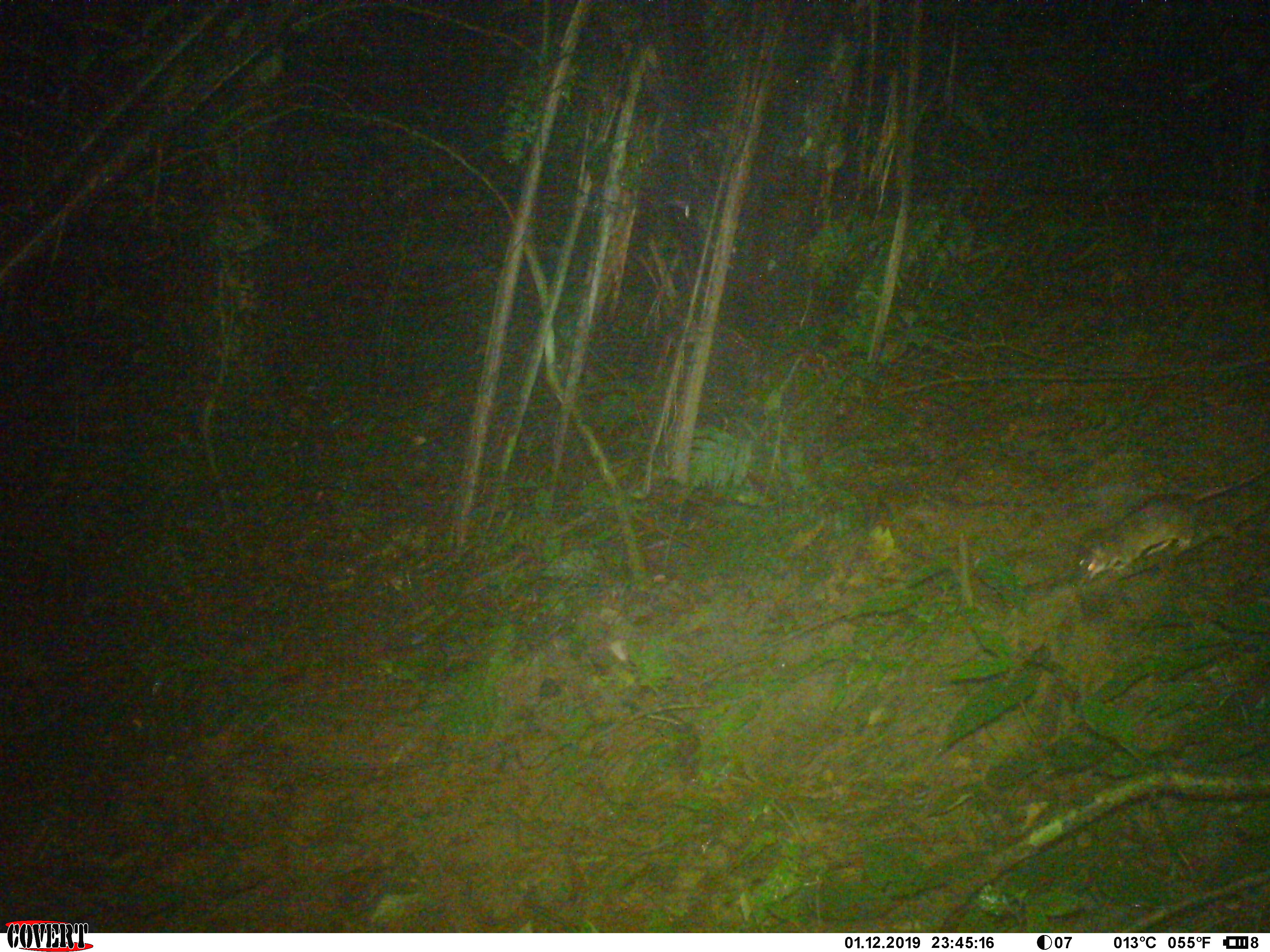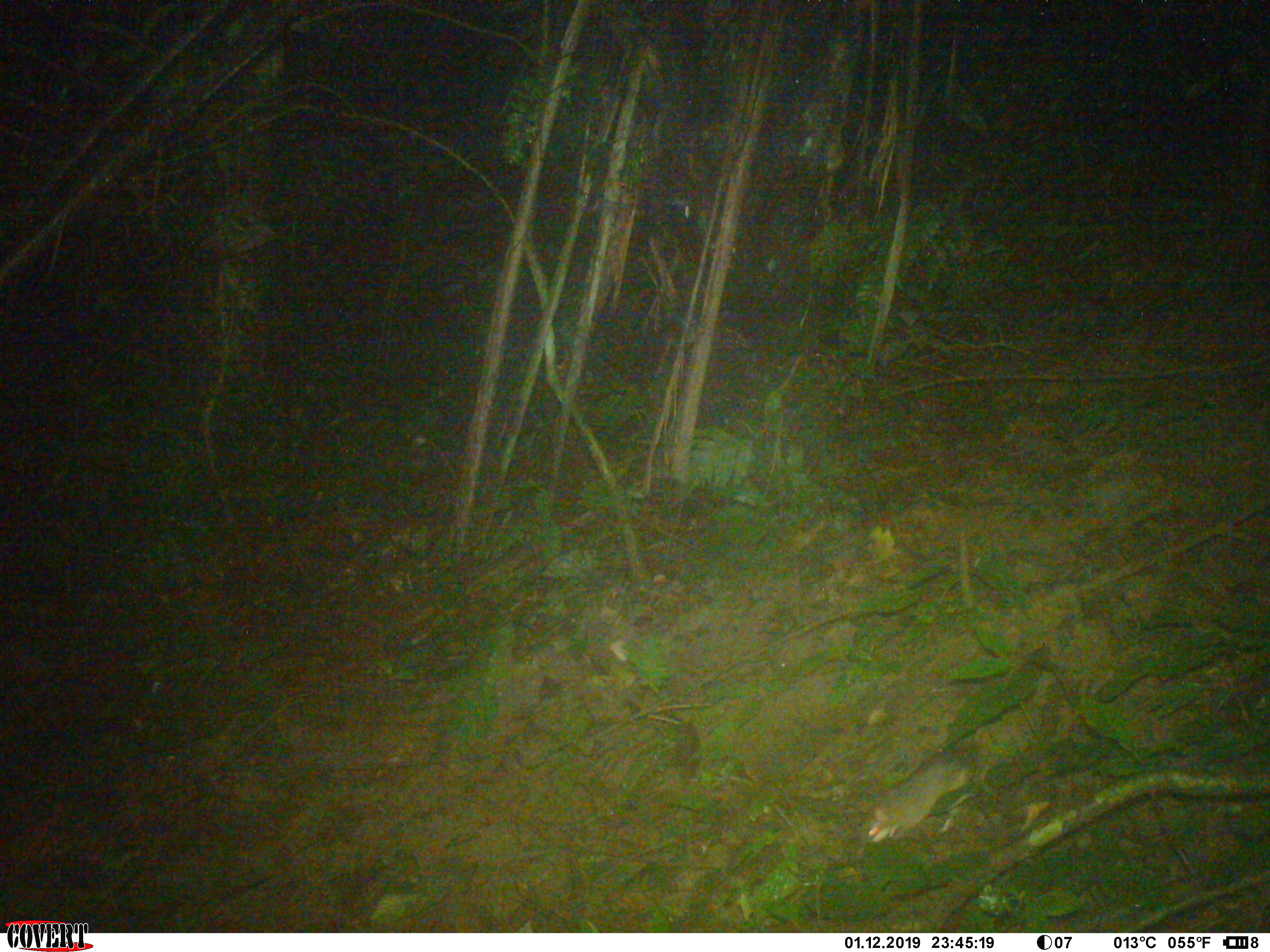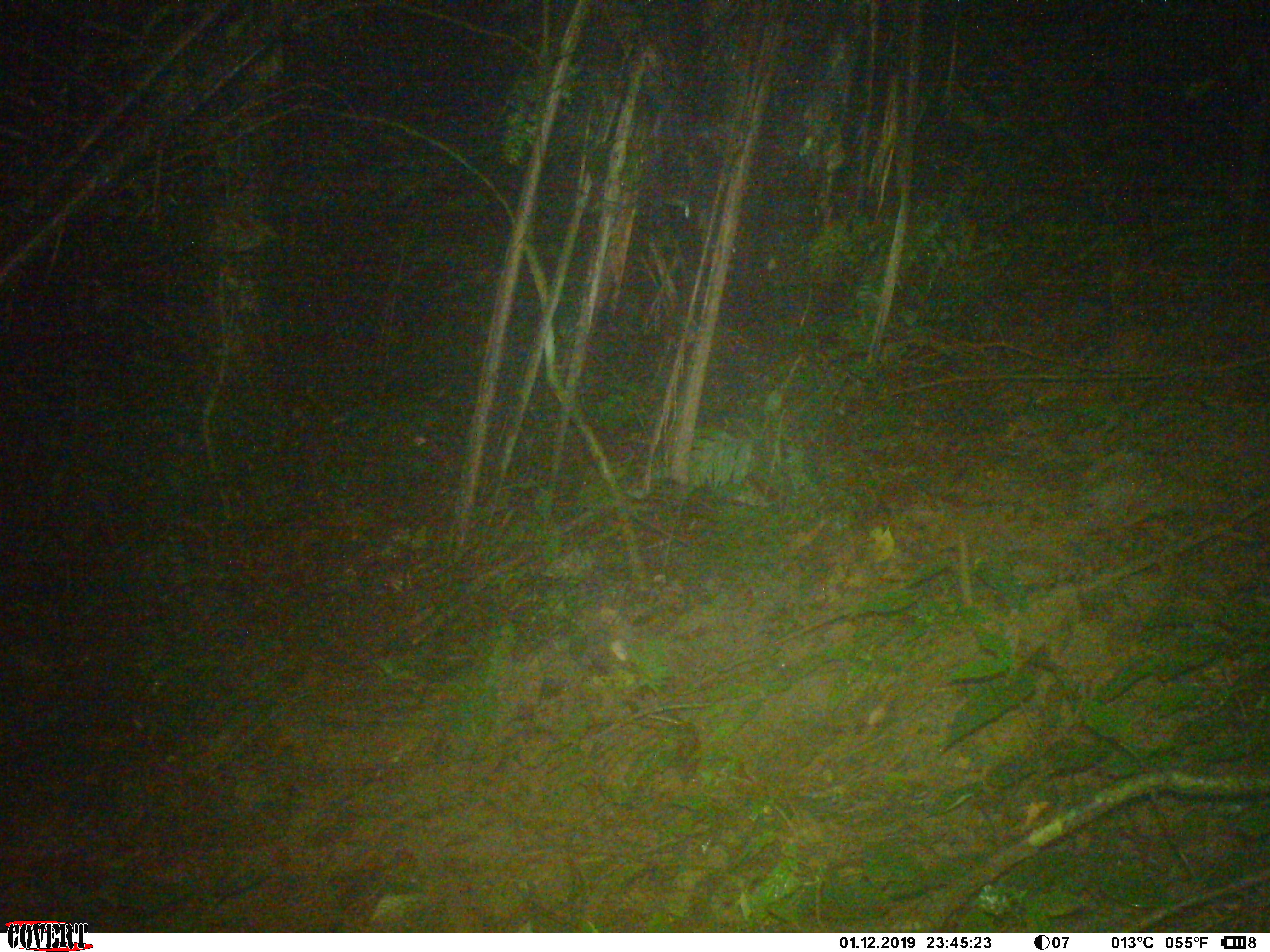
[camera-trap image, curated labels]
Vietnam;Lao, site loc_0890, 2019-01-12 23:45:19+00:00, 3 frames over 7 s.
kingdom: Animalia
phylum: Chordata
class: Mammalia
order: Rodentia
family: Muridae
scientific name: Muridae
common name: old-world mice and rats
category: unidentified murid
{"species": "unidentified murid (old-world mice and rats) (Muridae)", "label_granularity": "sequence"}